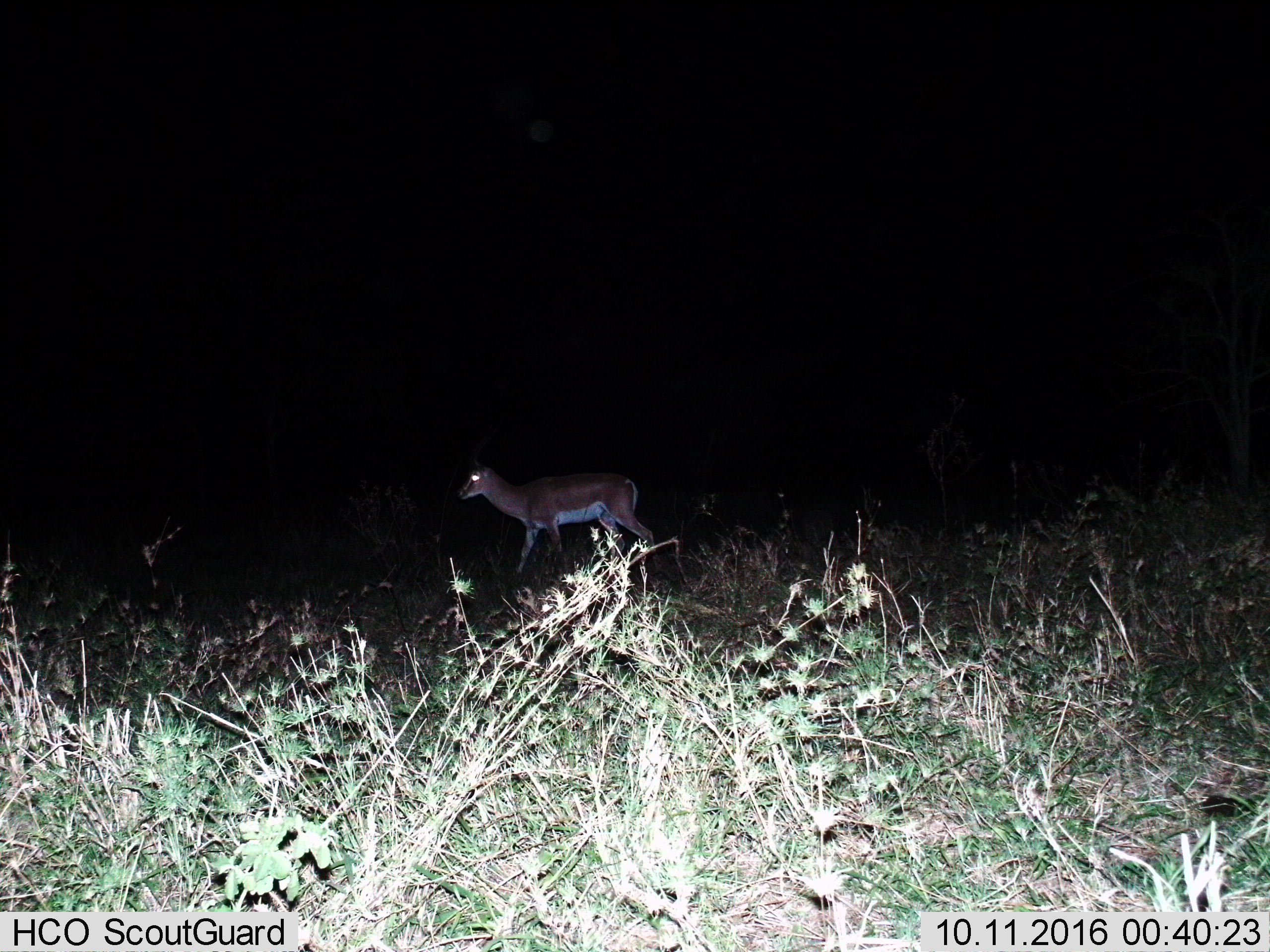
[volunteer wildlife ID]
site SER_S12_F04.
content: unidentified animal